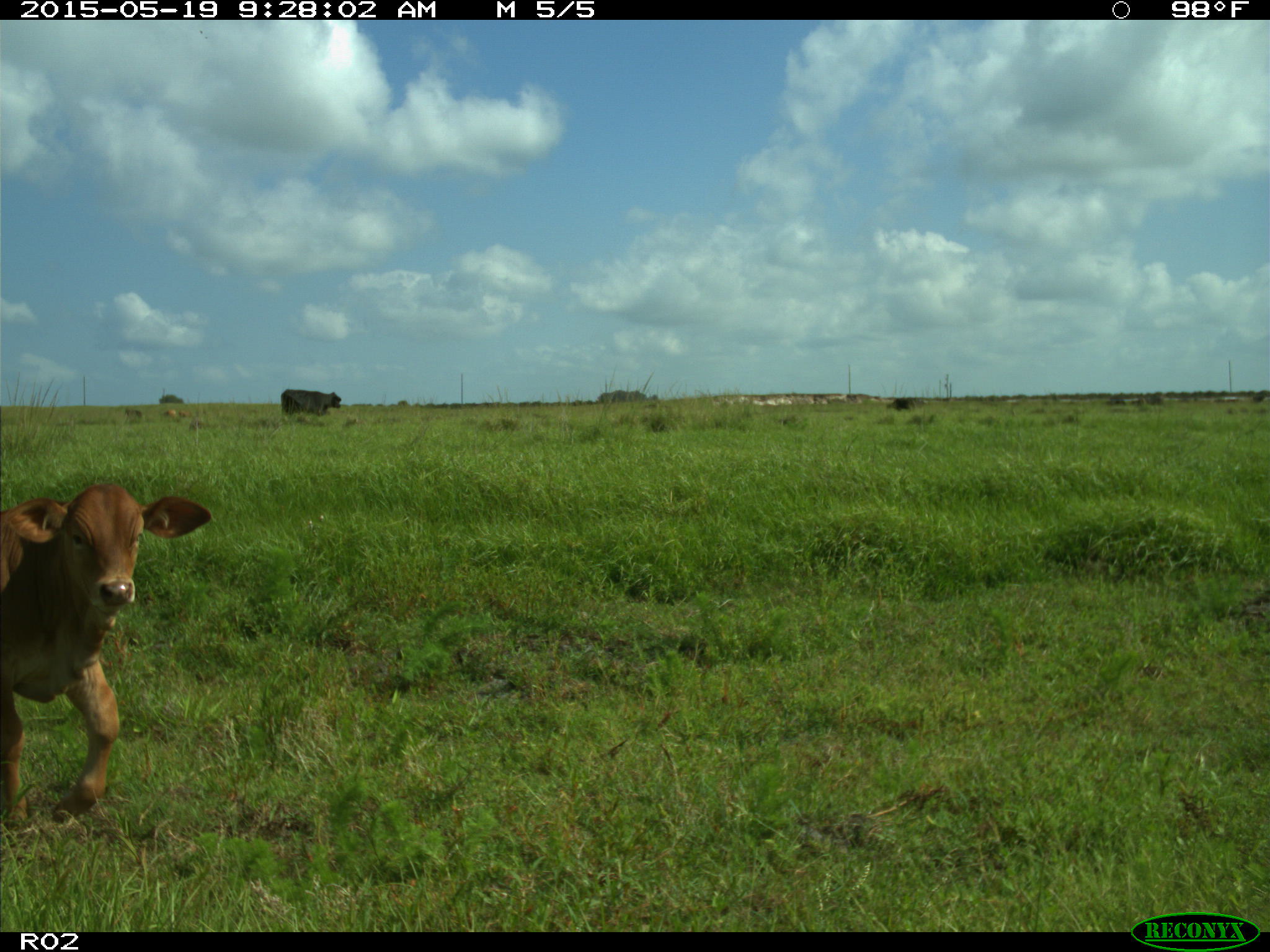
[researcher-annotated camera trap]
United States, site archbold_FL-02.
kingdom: Animalia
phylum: Chordata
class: Mammalia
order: Artiodactyla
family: Bovidae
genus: Bos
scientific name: Bos taurus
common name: domestic cow